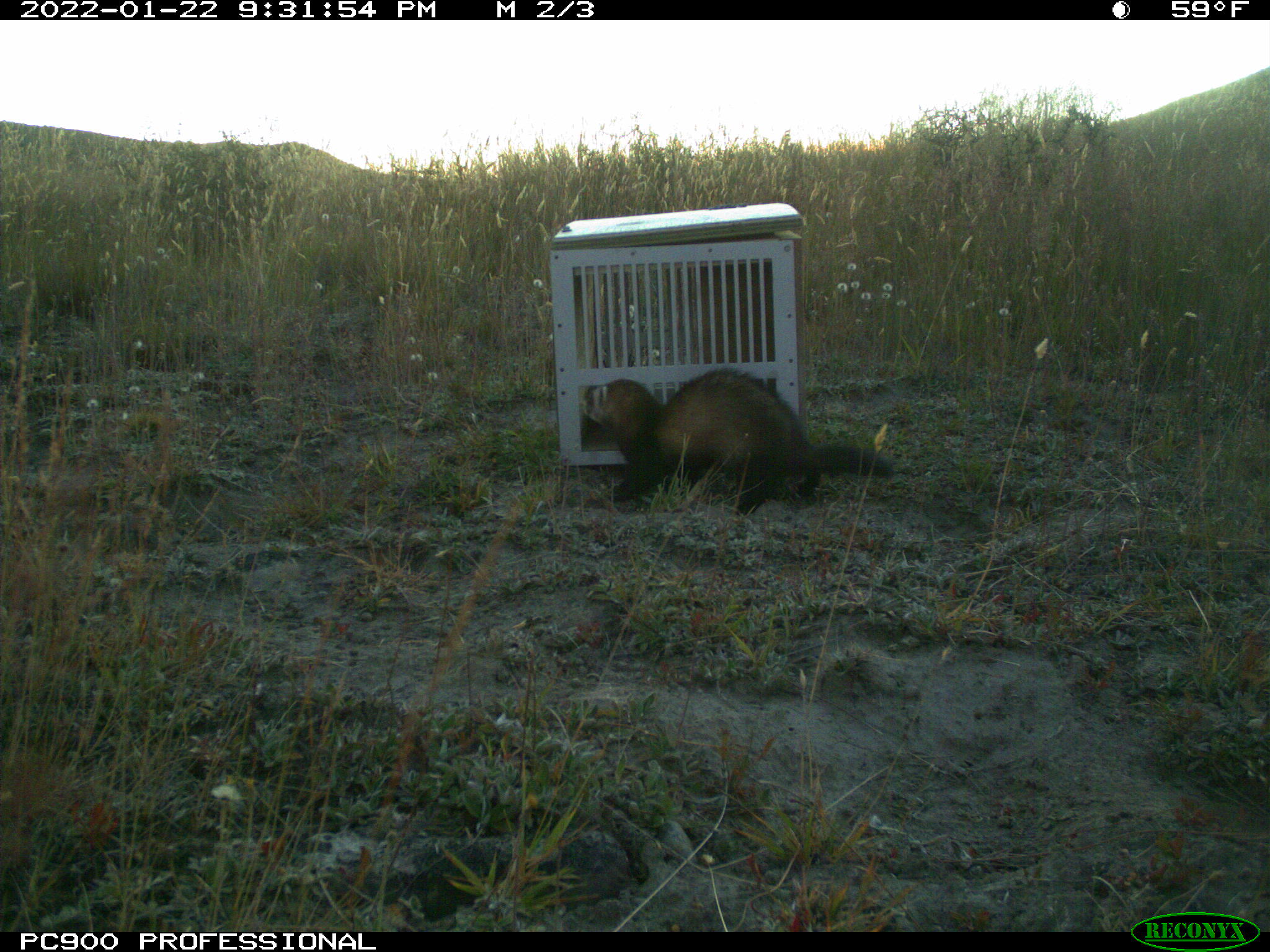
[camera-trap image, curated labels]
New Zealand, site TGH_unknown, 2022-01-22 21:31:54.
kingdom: Animalia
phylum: Chordata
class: Mammalia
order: Carnivora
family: Mustelidae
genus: Mustela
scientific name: Mustela furo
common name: ferret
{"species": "ferret (Mustela furo)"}